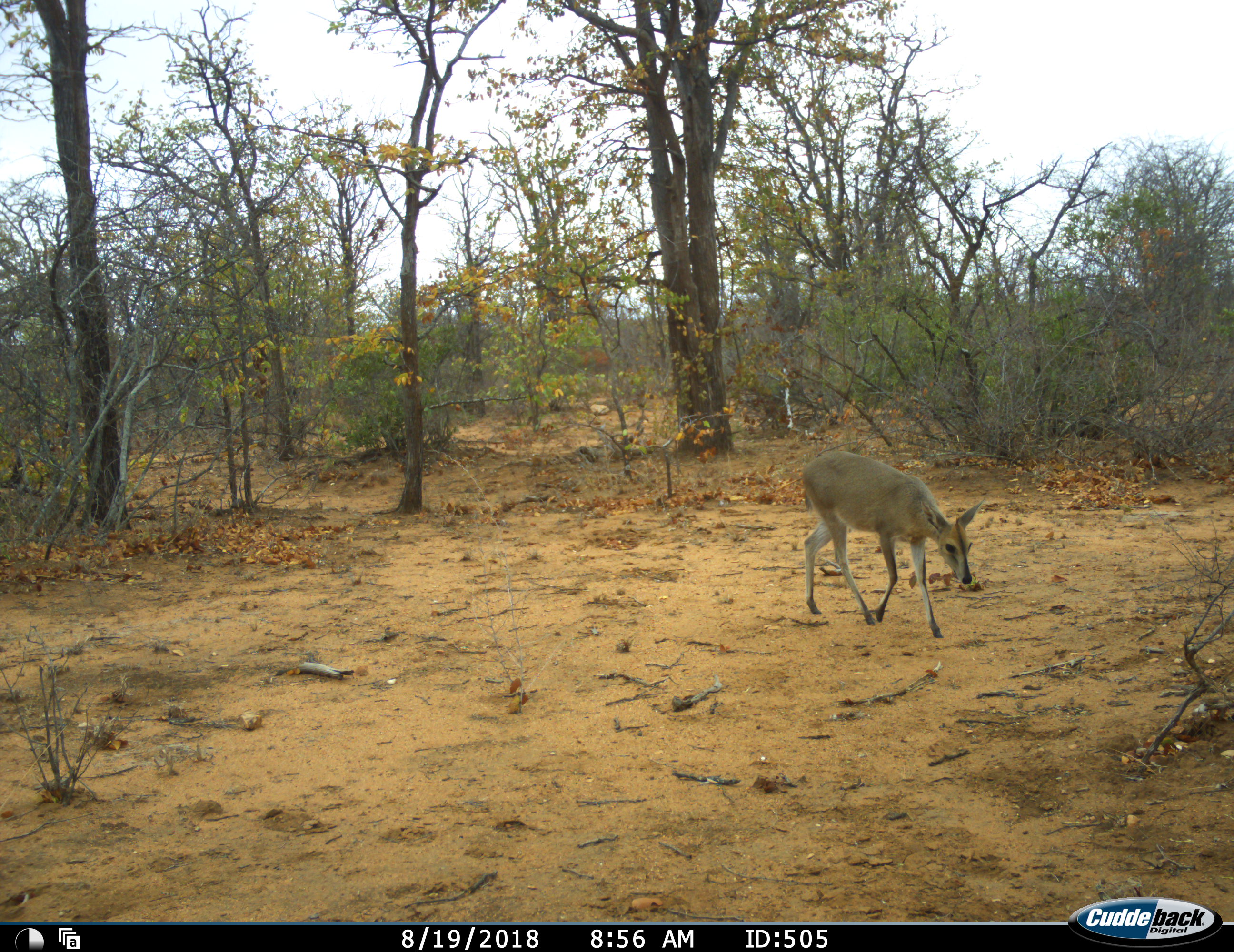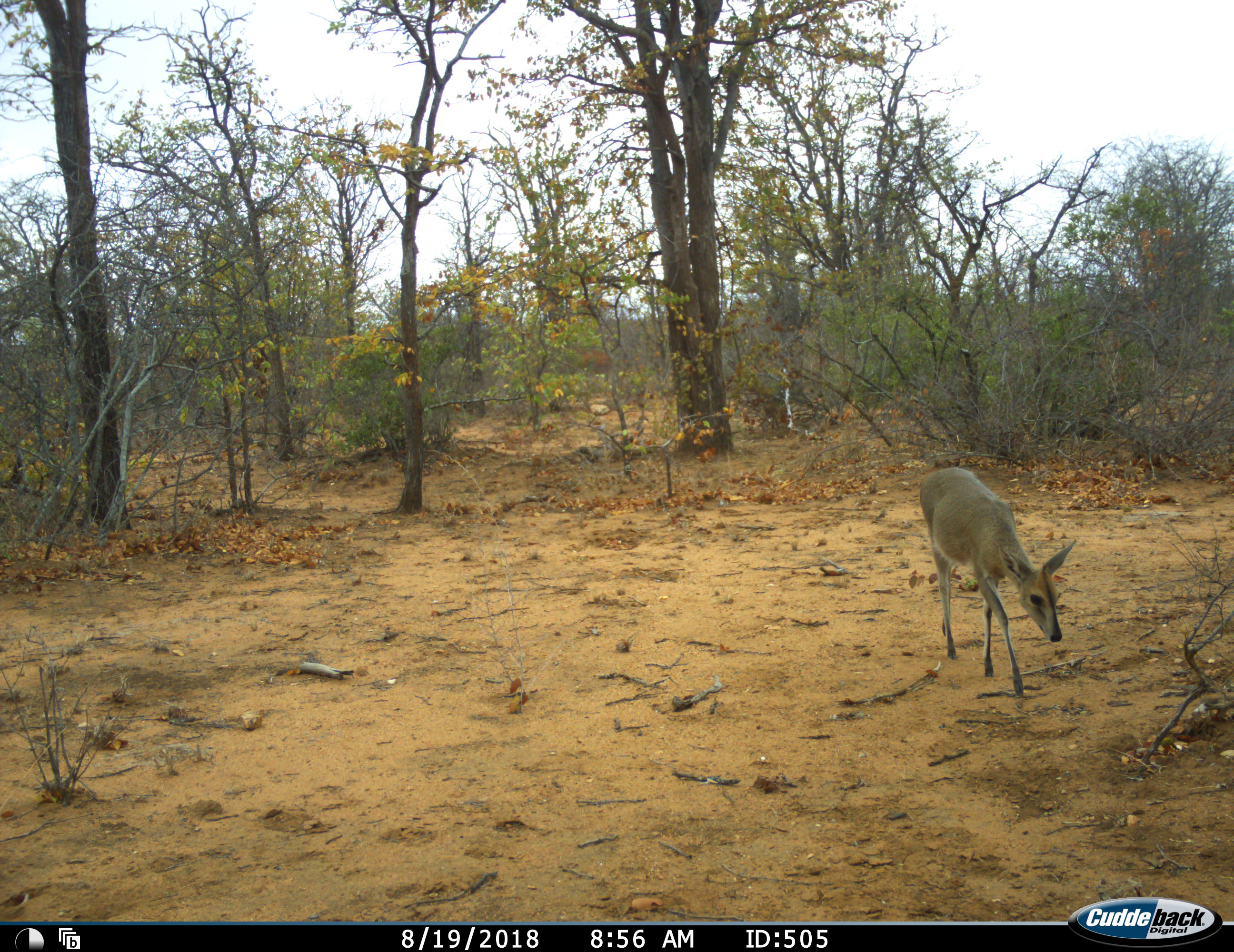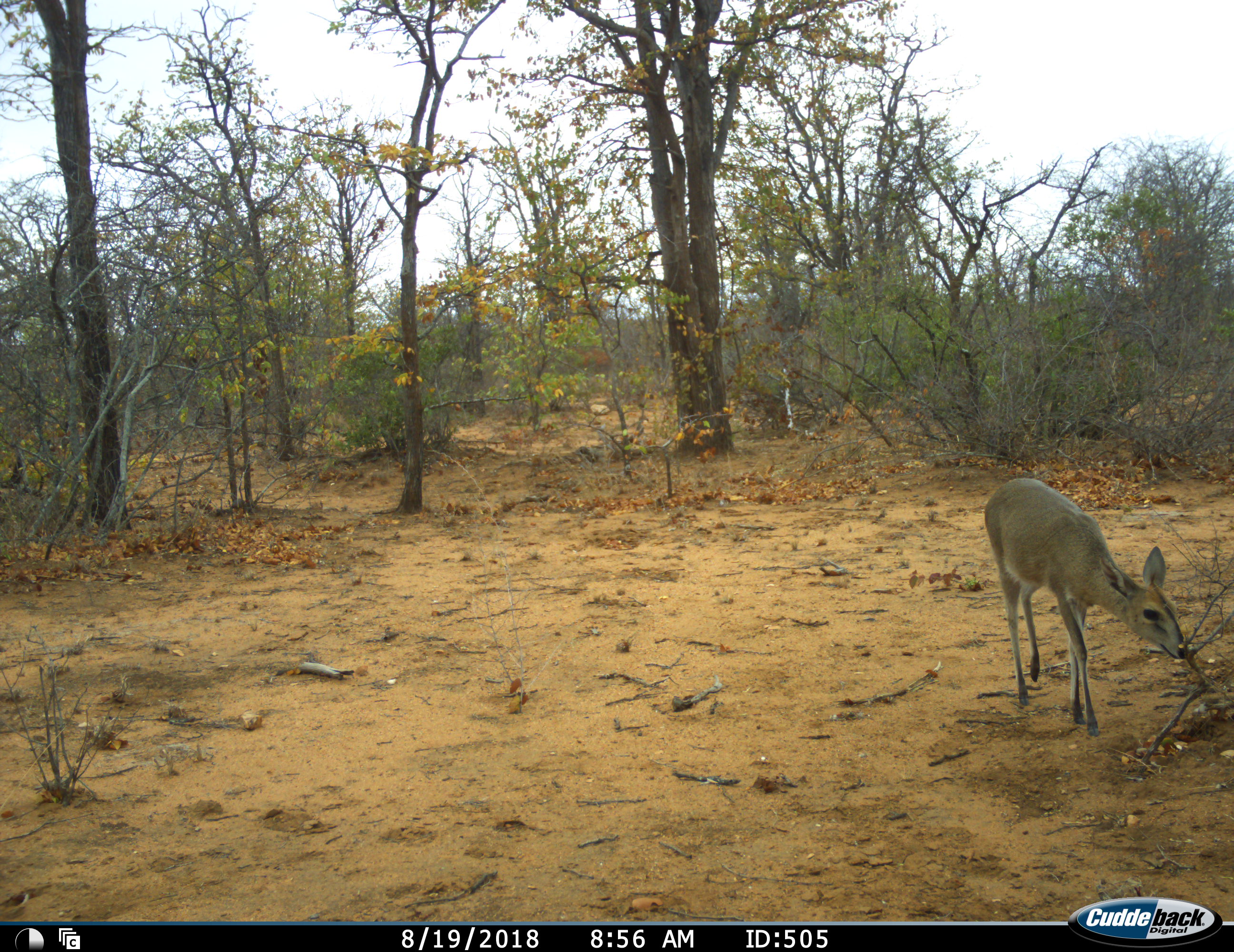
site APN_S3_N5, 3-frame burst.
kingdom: Animalia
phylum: Chordata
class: Mammalia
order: Artiodactyla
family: Bovidae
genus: Sylvicapra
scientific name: Sylvicapra grimmia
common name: common duiker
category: duikercommongrey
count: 1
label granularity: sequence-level